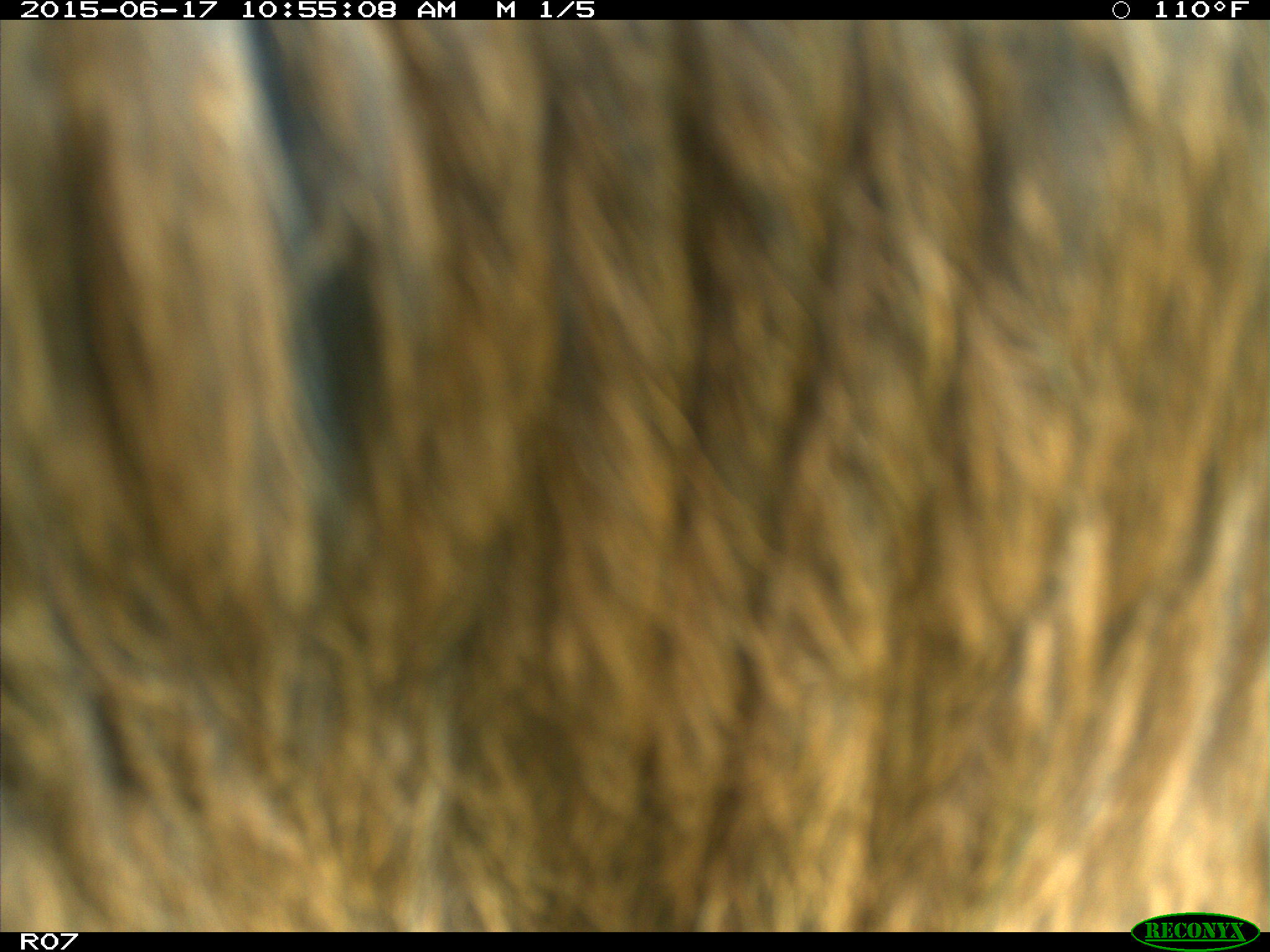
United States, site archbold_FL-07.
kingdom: Animalia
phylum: Chordata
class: Mammalia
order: Artiodactyla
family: Bovidae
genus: Bos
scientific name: Bos taurus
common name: domestic cow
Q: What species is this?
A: Bos taurus (domestic cow).